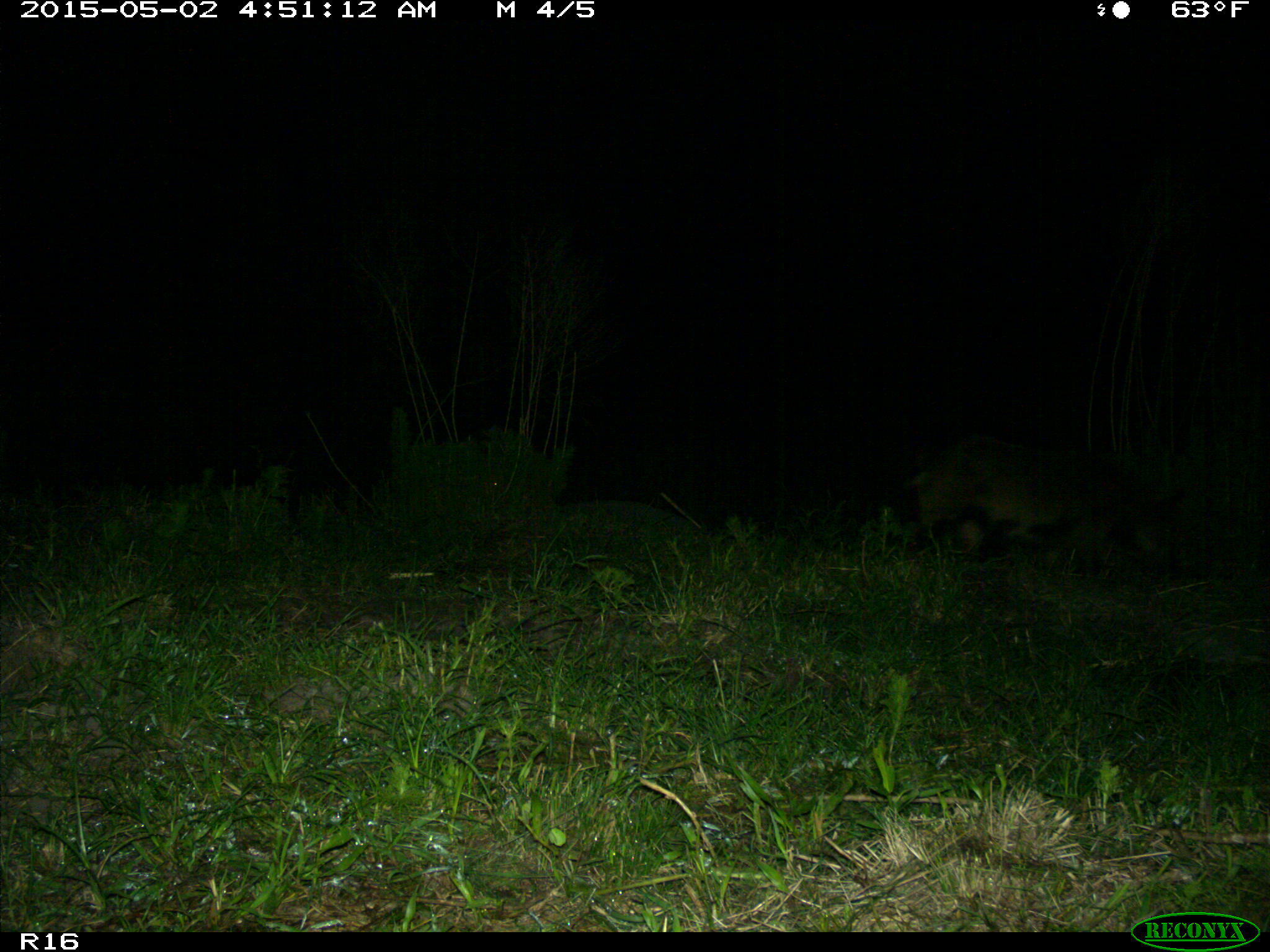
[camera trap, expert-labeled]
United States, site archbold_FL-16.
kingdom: Animalia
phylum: Chordata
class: Mammalia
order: Artiodactyla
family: Suidae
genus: Sus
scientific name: Sus scrofa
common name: wild boar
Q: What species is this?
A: Sus scrofa (wild boar).